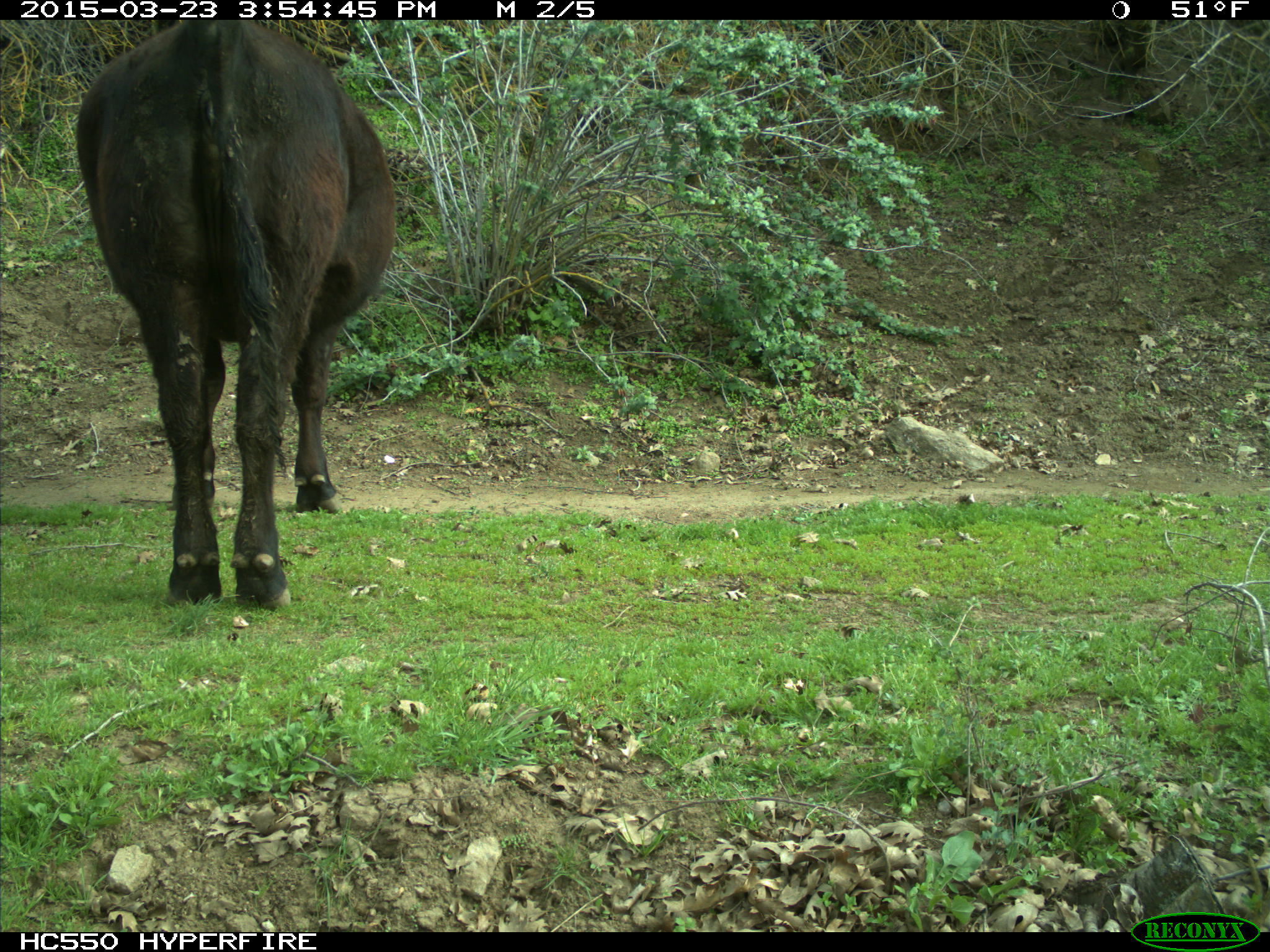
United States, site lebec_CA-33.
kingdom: Animalia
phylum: Chordata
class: Mammalia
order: Artiodactyla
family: Bovidae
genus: Bos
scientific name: Bos taurus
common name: domestic cow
Bos taurus (domestic cow).